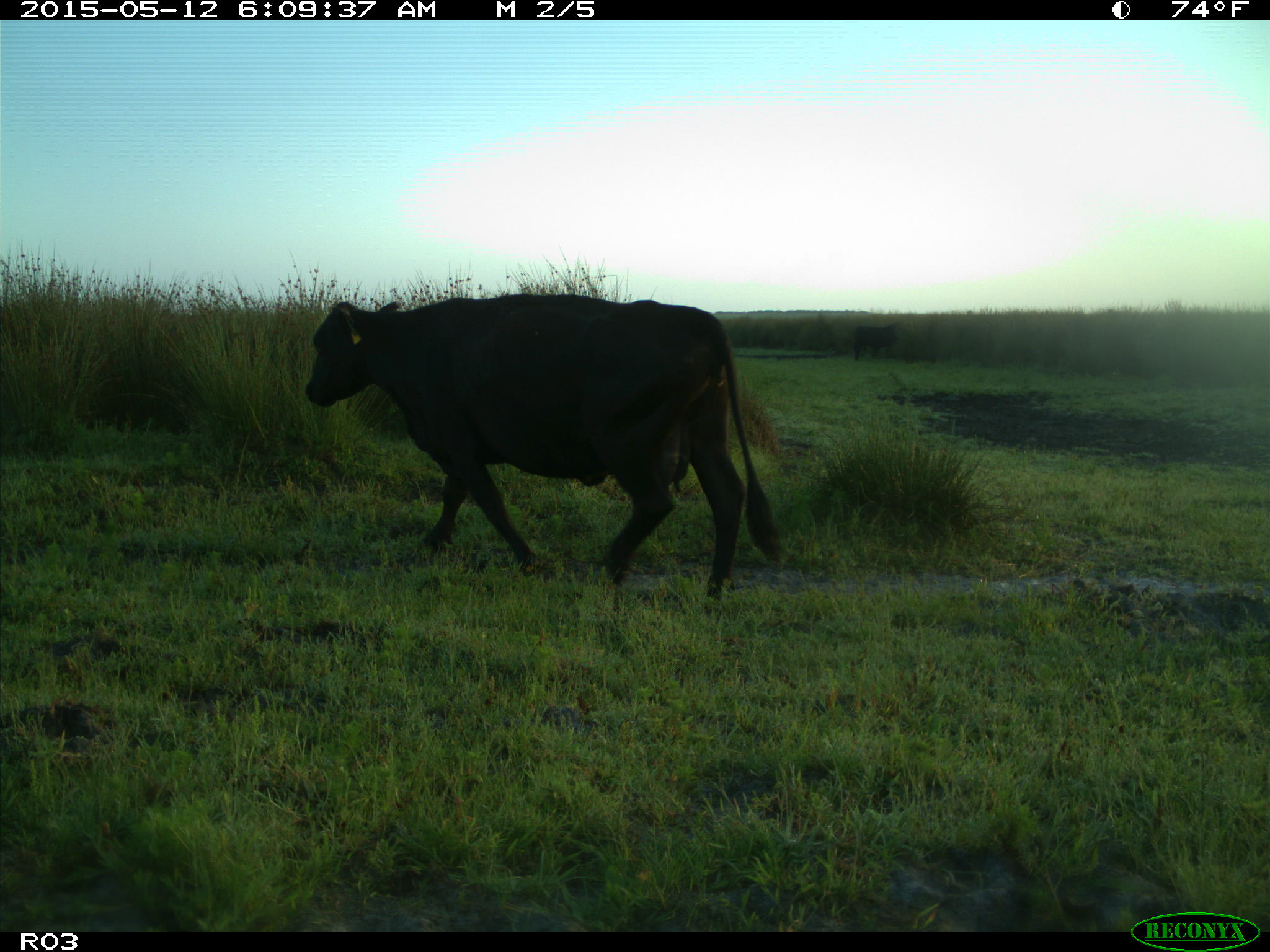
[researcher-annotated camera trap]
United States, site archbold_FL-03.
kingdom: Animalia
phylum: Chordata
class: Mammalia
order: Artiodactyla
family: Bovidae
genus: Bos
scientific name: Bos taurus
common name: domestic cow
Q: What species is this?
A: Bos taurus (domestic cow).